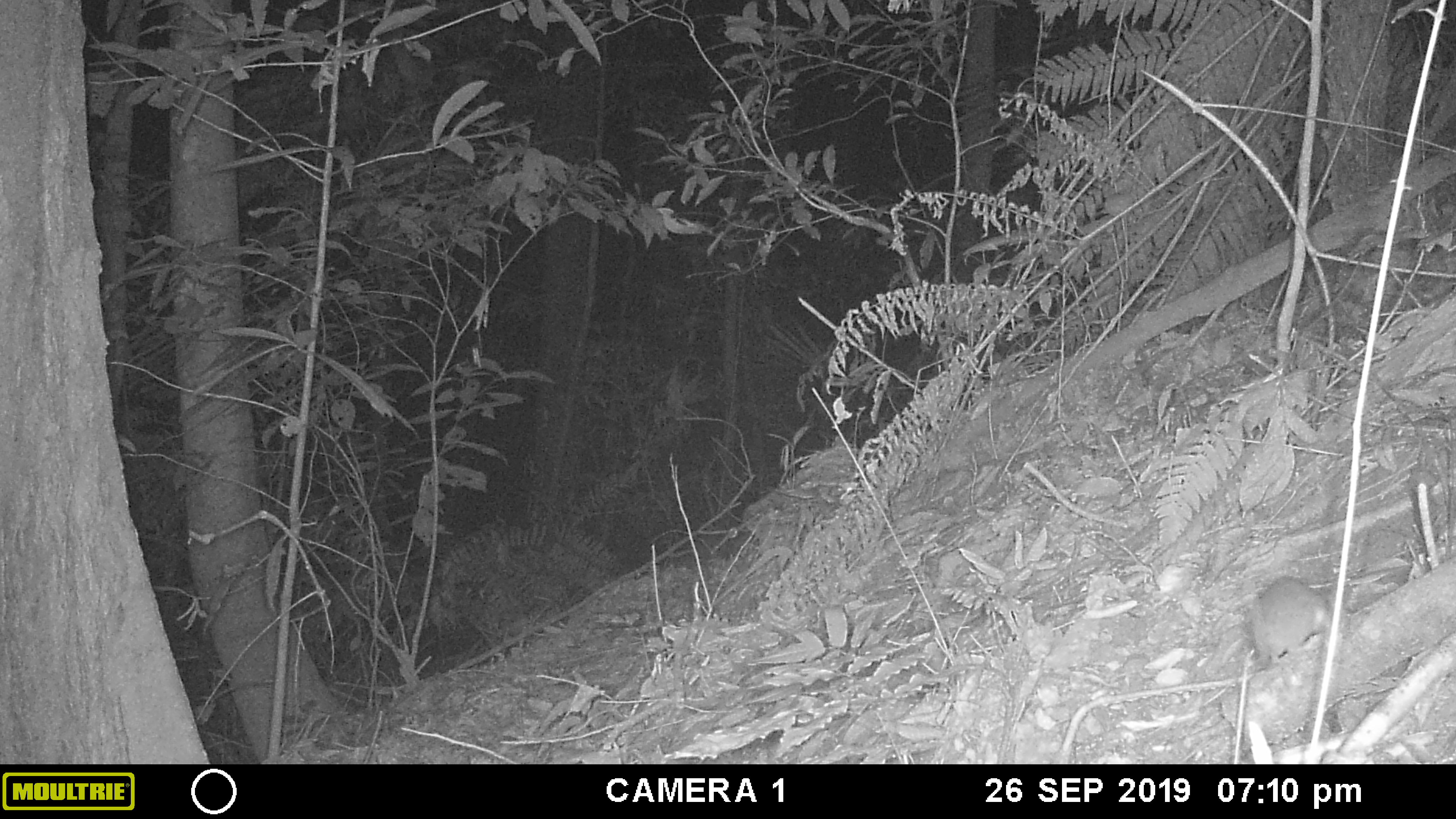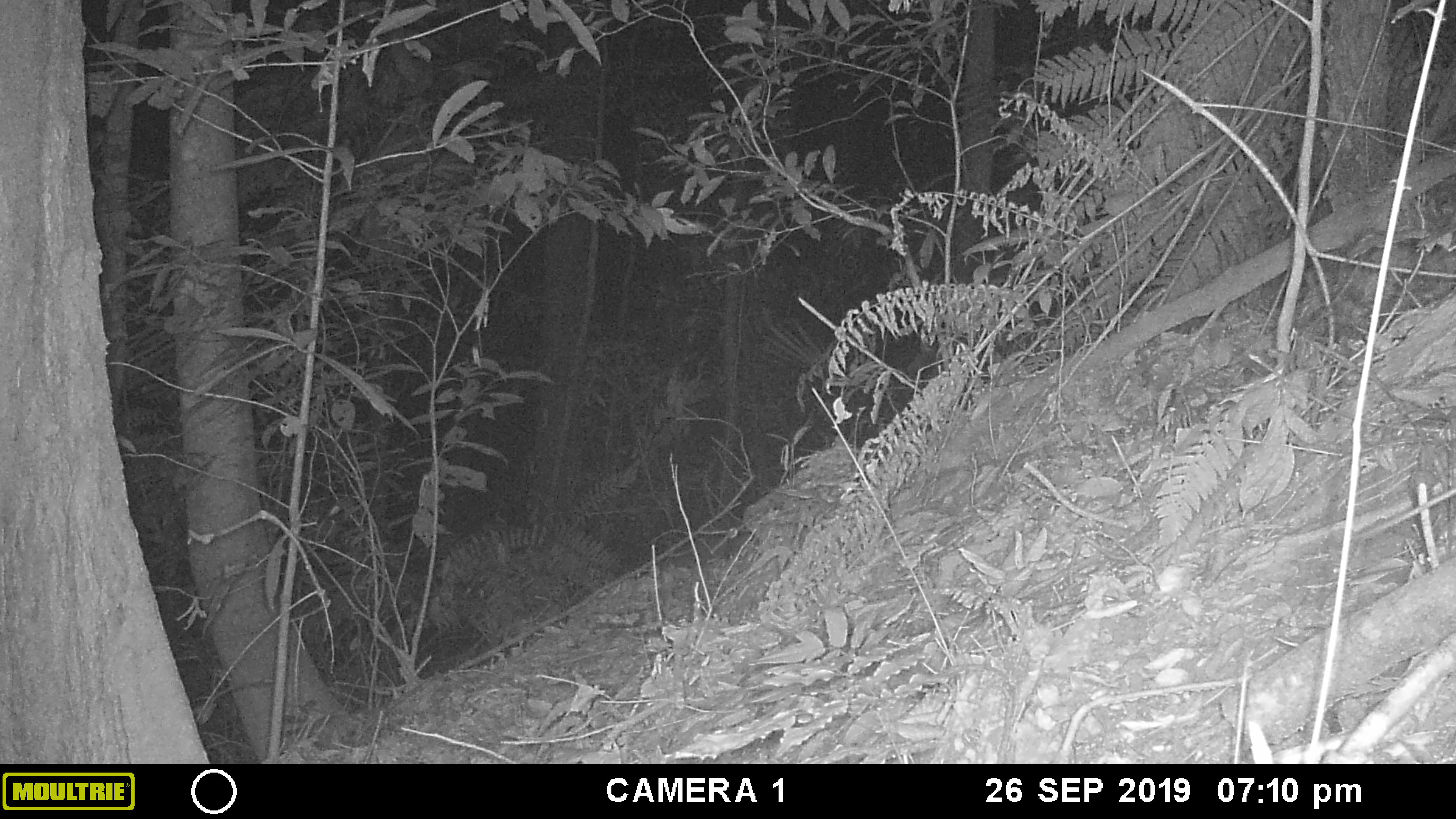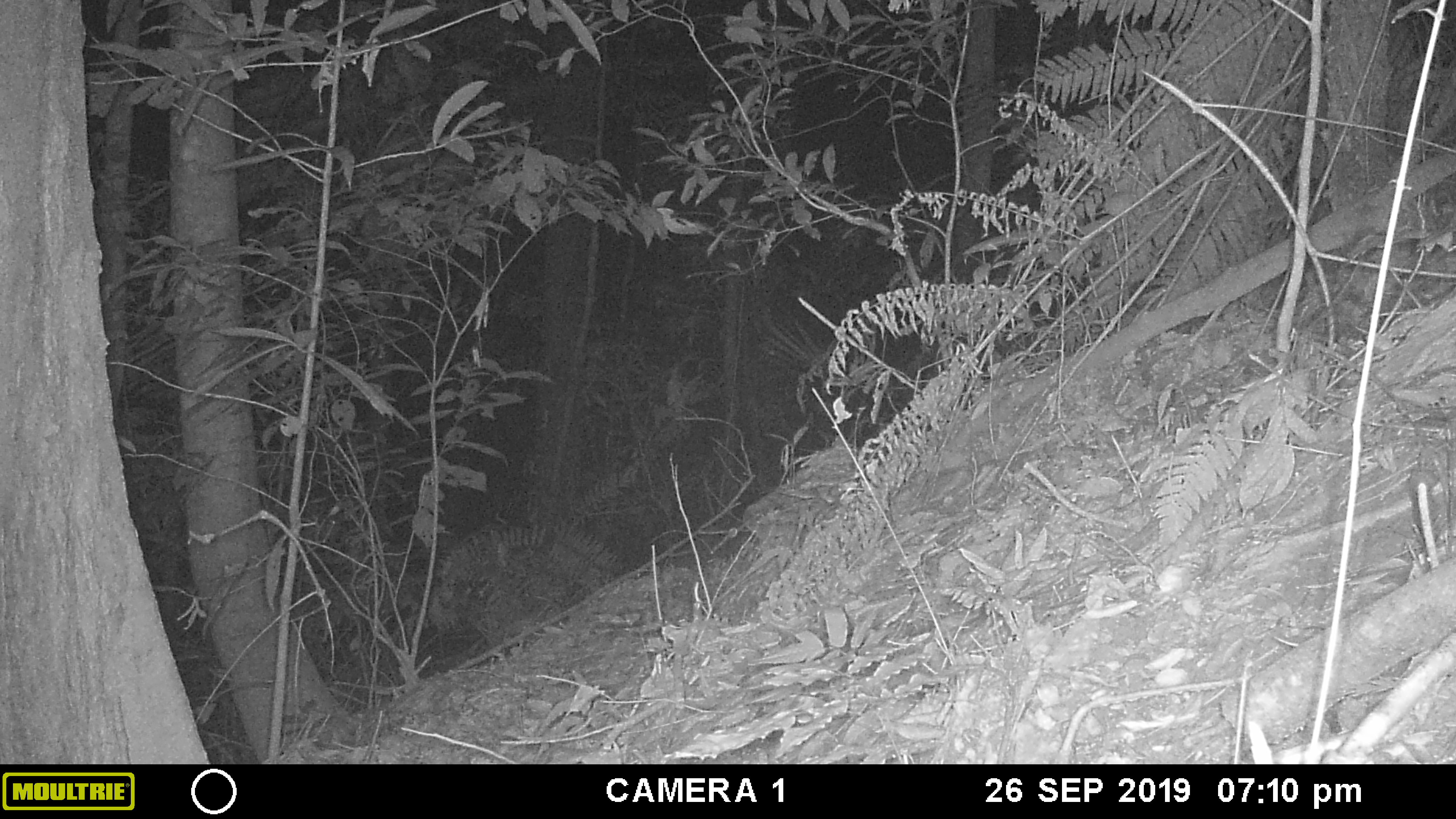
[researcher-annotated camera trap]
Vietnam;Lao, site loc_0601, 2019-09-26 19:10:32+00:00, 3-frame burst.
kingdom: Animalia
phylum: Chordata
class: Mammalia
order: Rodentia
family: Muridae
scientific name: Muridae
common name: old-world mice and rats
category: unidentified murid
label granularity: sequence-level